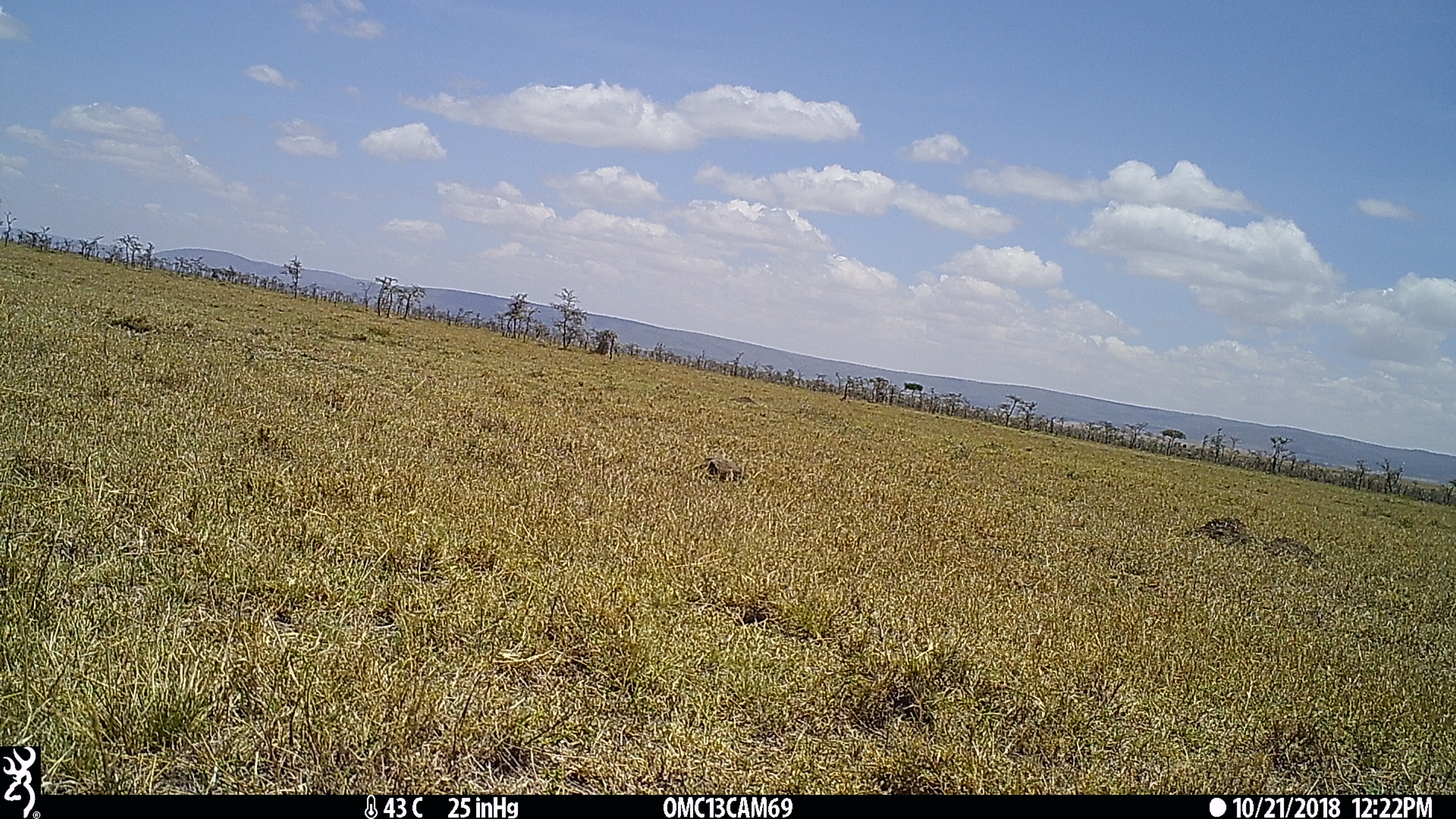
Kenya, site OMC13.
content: unidentified animal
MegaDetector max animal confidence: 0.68